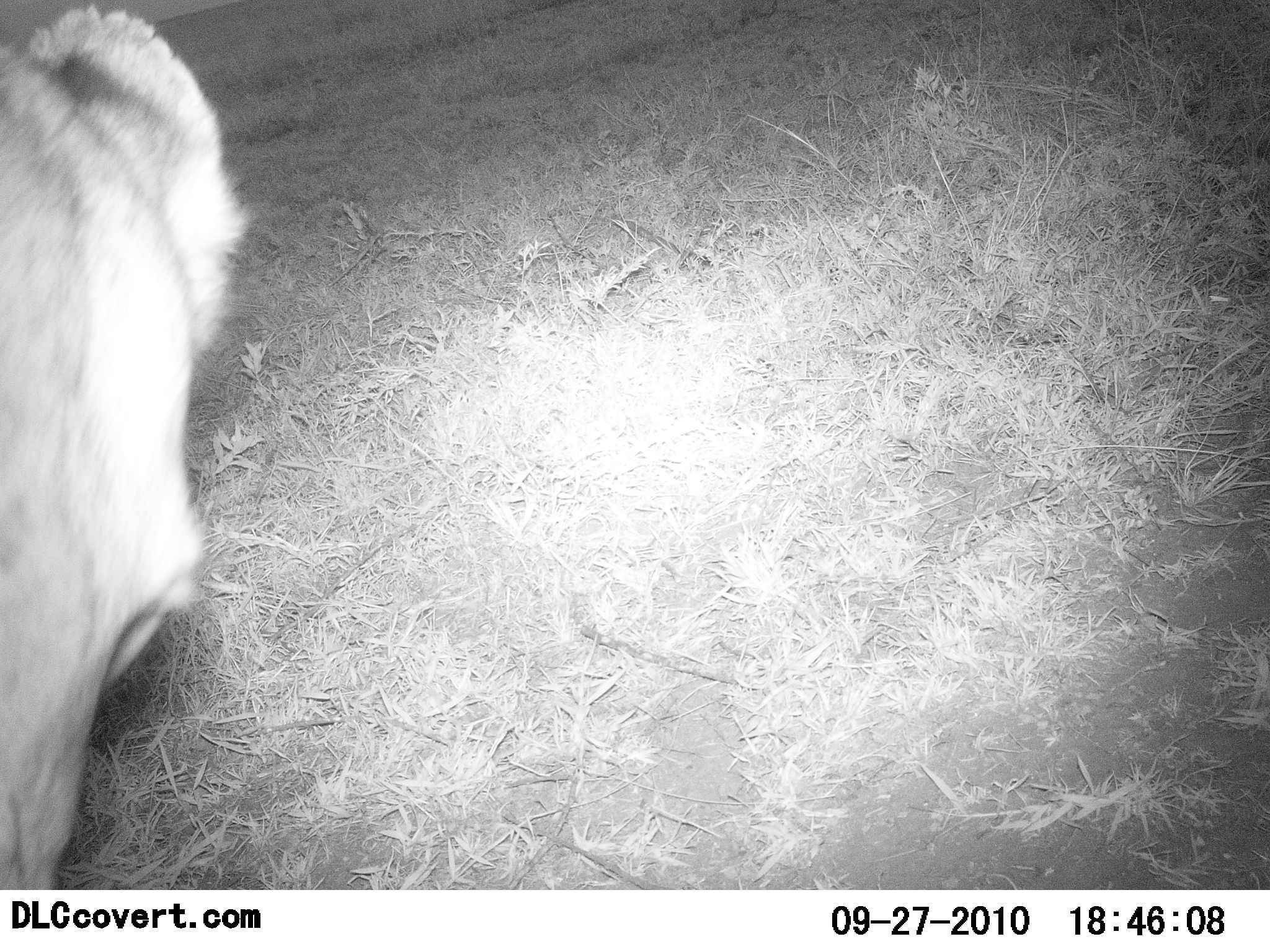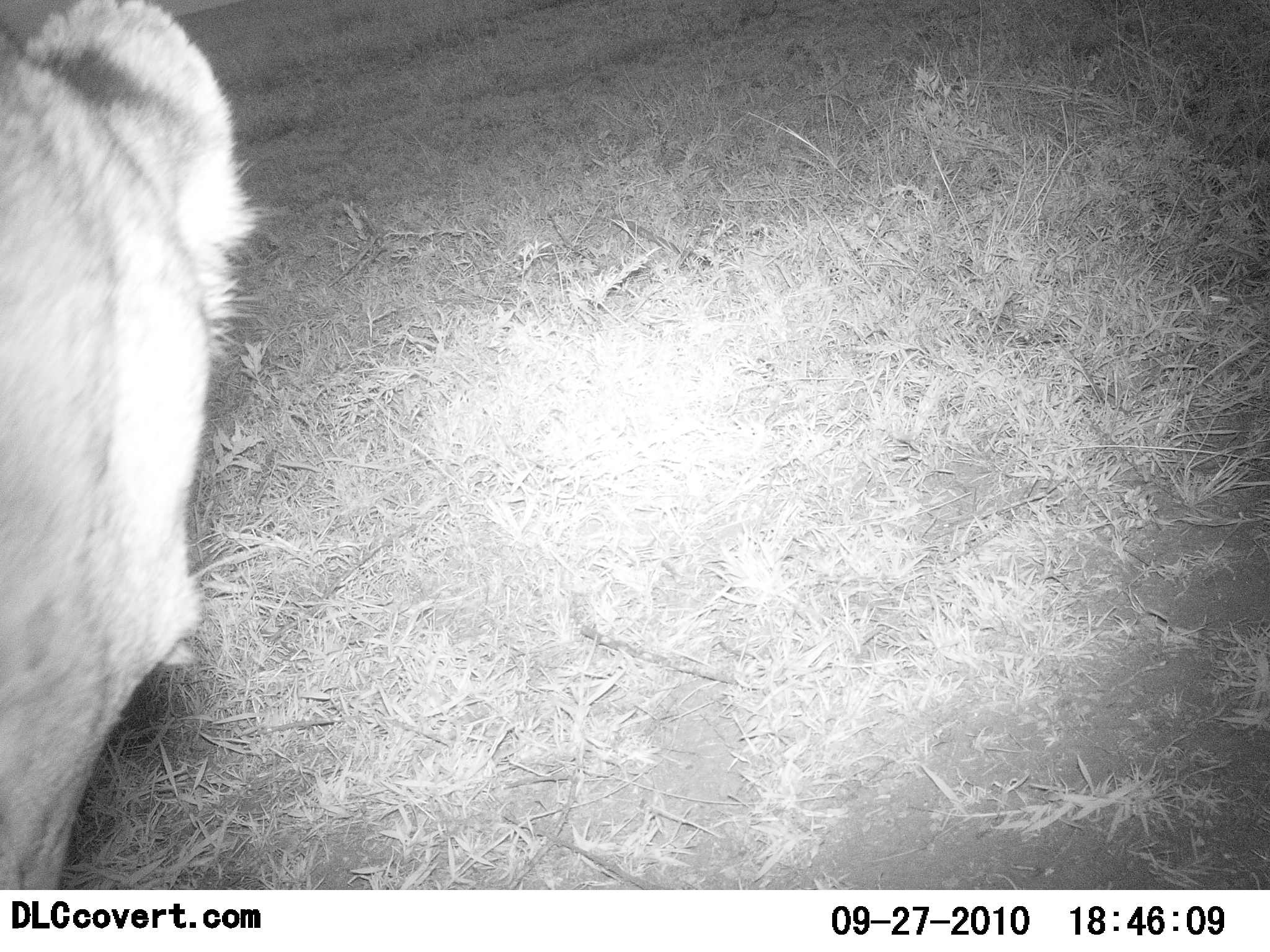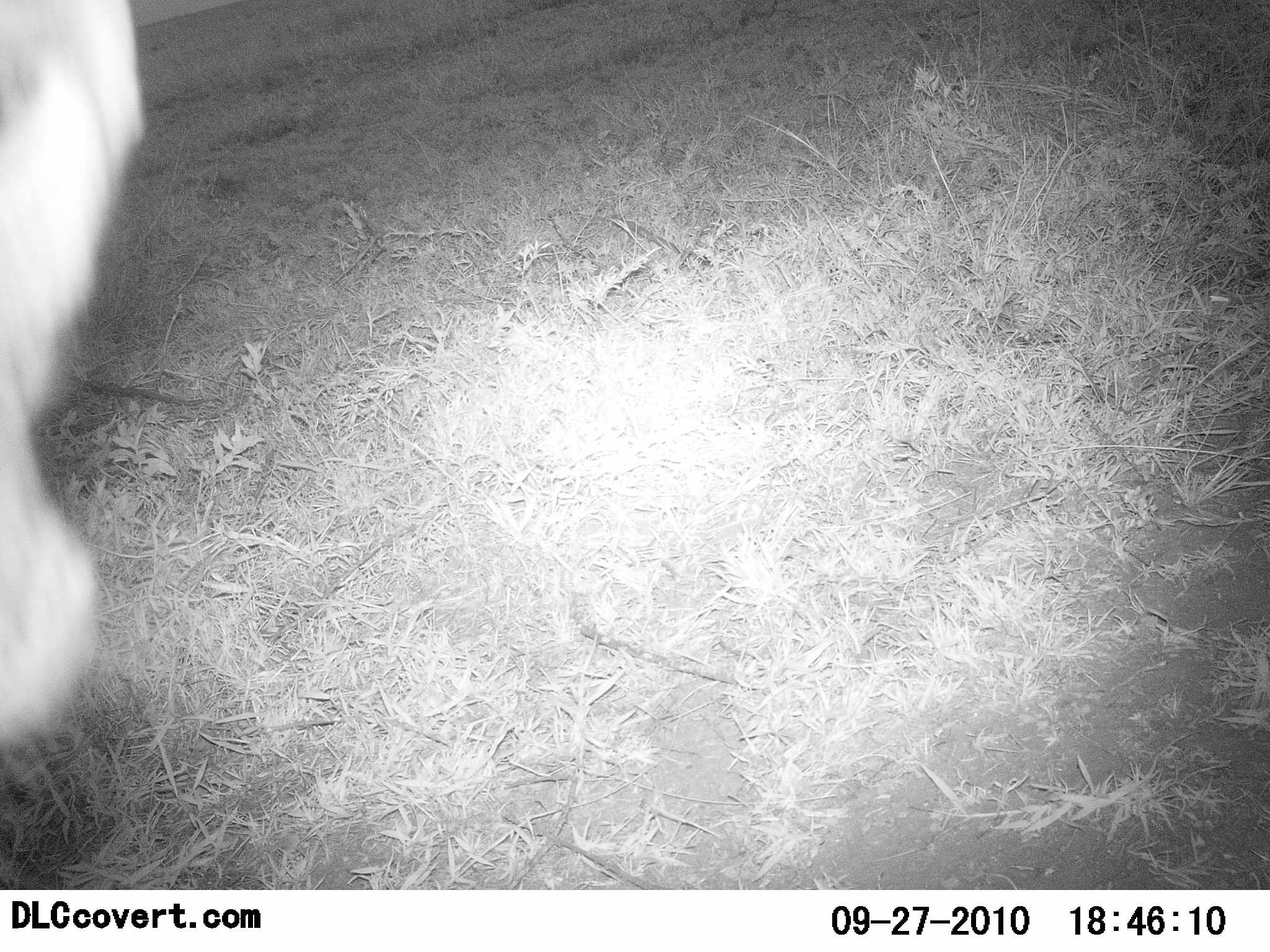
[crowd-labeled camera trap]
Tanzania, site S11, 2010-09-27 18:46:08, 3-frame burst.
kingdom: Animalia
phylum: Chordata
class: Mammalia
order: Carnivora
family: Felidae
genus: Panthera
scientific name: Panthera leo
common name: lion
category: lionfemale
Lionfemale (lion) (Panthera leo), count 1. Behavior (volunteer vote fractions): standing 58%, resting 0%, moving 42%, interacting 0%. Young present (vote fraction): 0%. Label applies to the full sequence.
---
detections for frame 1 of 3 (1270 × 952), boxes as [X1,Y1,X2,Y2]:
animal: [0,2,262,892]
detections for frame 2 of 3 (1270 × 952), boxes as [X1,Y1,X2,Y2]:
animal: [0,2,266,891]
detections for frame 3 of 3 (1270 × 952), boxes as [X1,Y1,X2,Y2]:
animal: [0,0,150,753]